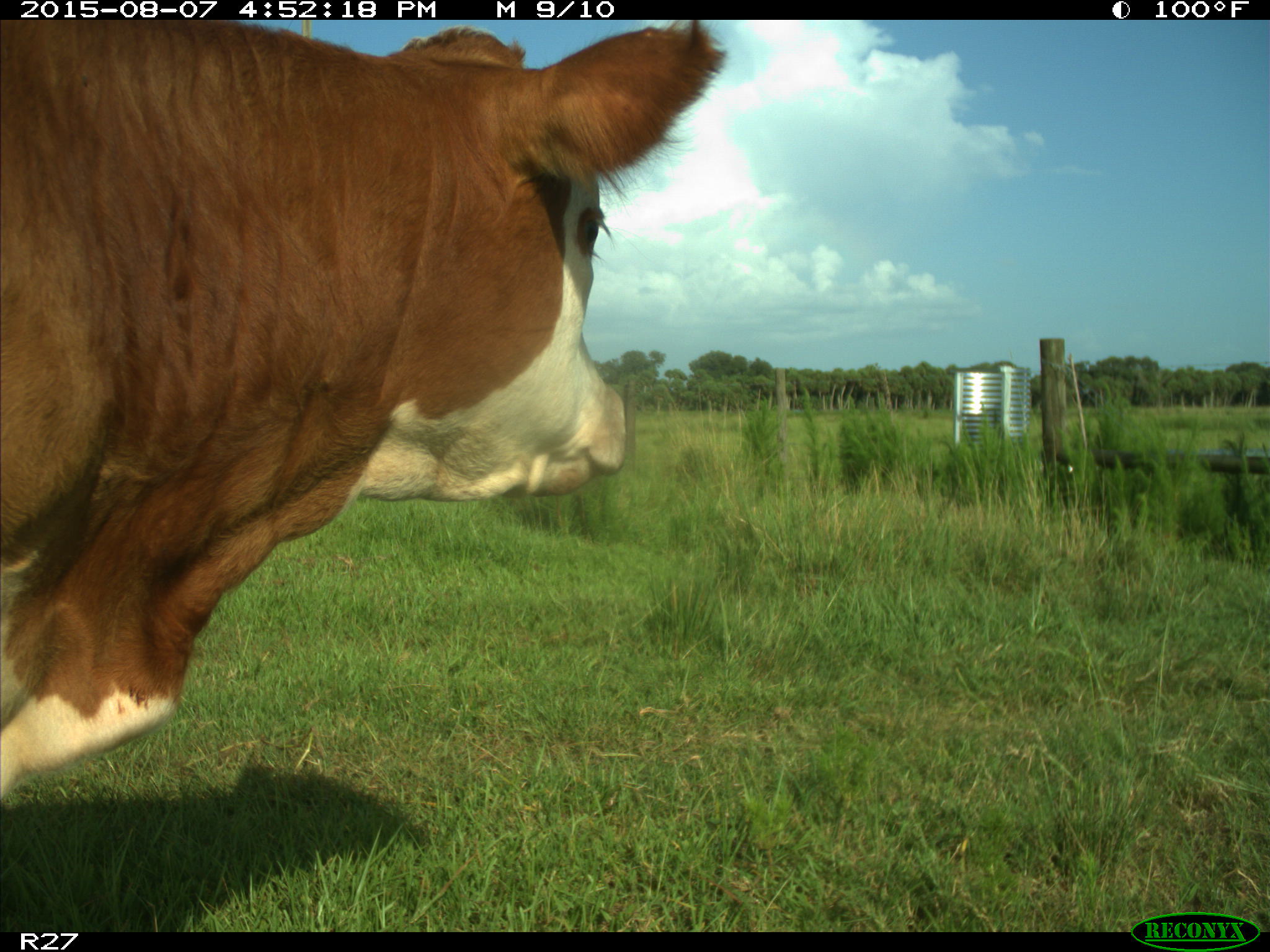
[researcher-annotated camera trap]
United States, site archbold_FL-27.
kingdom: Animalia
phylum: Chordata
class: Mammalia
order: Artiodactyla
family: Bovidae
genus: Bos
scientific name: Bos taurus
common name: domestic cow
Bos taurus (domestic cow).